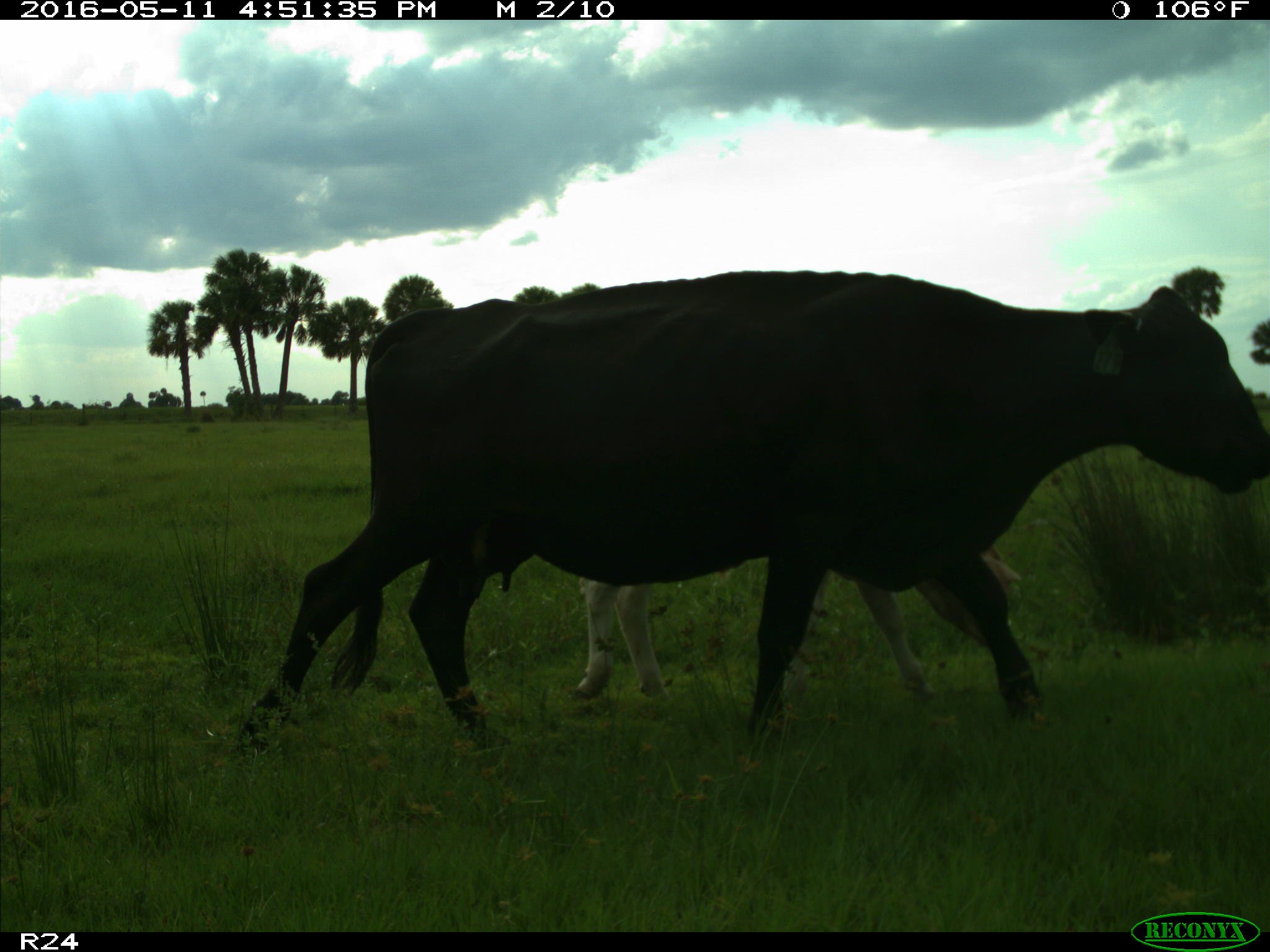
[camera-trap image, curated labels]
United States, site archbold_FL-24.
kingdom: Animalia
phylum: Chordata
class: Mammalia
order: Artiodactyla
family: Bovidae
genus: Bos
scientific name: Bos taurus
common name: domestic cow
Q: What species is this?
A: Bos taurus (domestic cow).